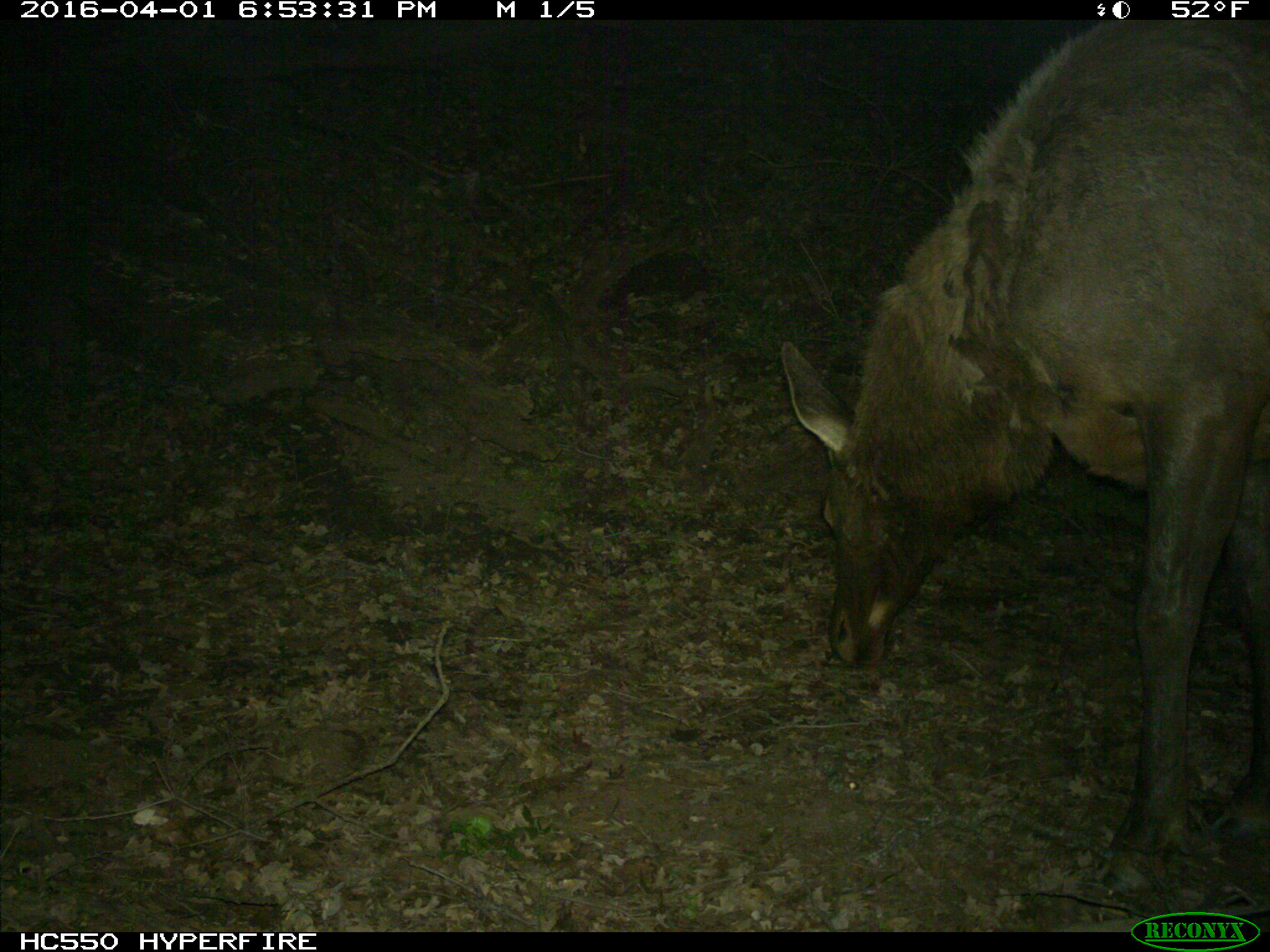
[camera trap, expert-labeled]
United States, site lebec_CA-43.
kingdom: Animalia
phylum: Chordata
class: Mammalia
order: Artiodactyla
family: Cervidae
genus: Cervus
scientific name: Cervus canadensis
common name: elk